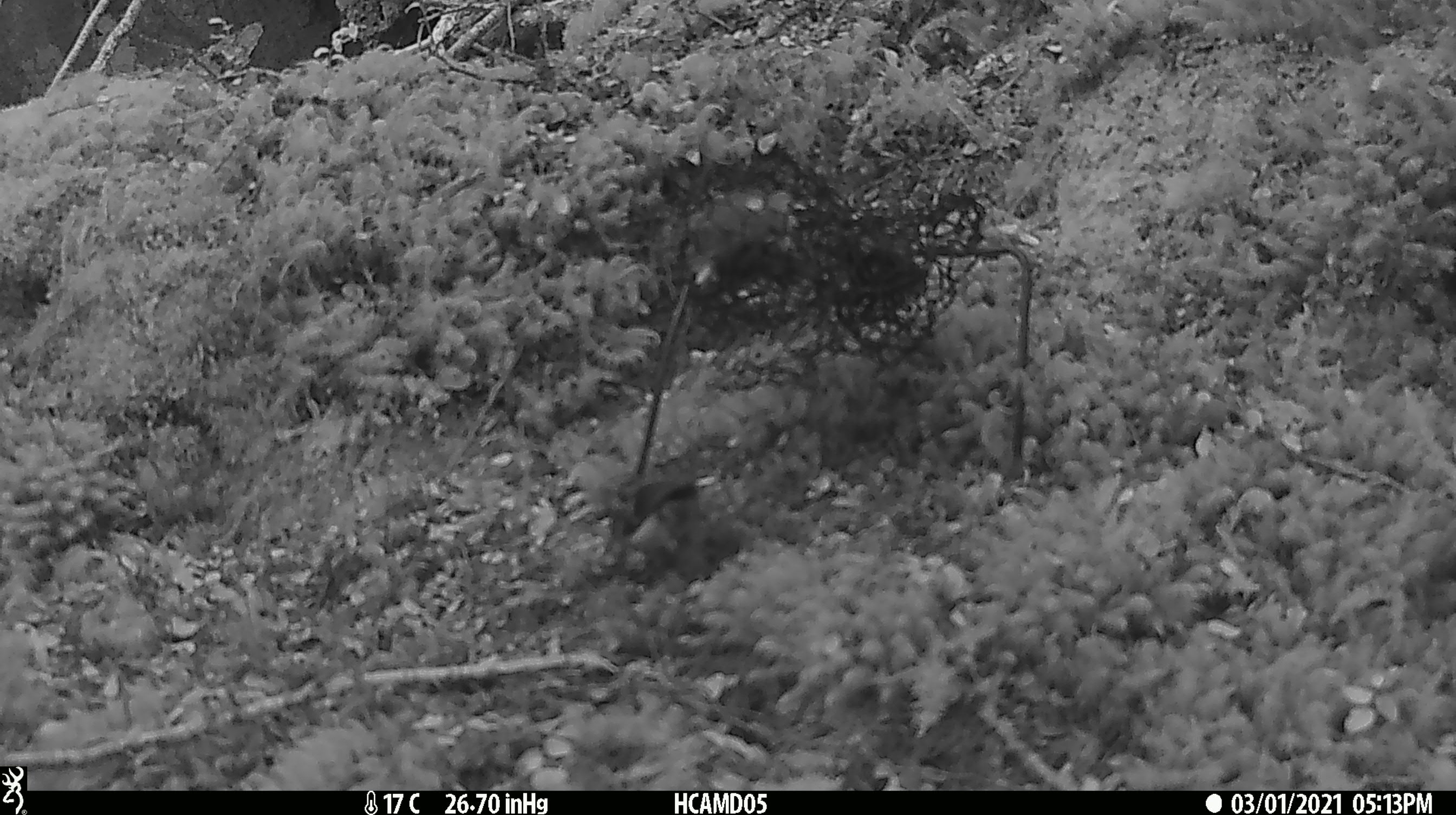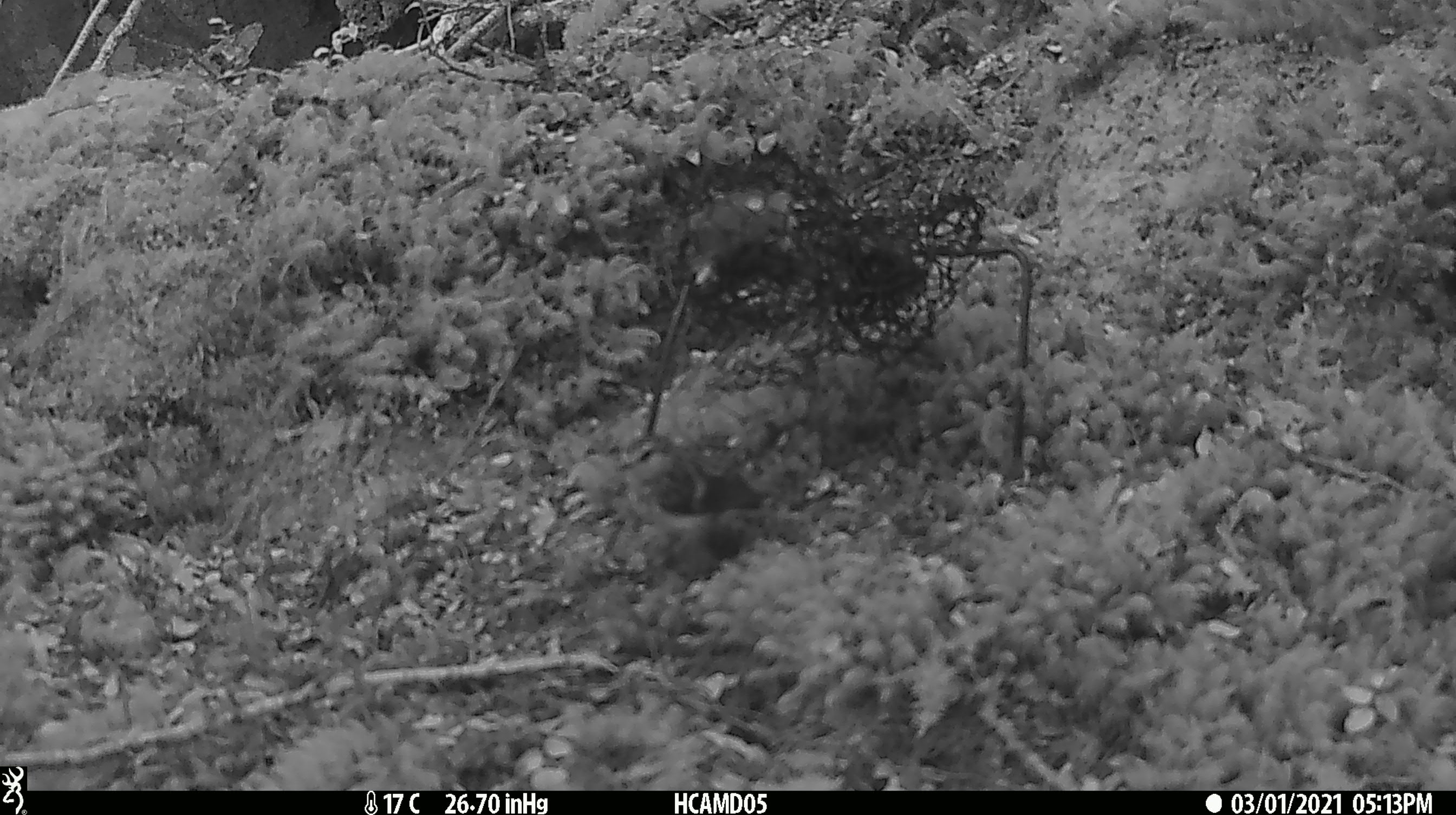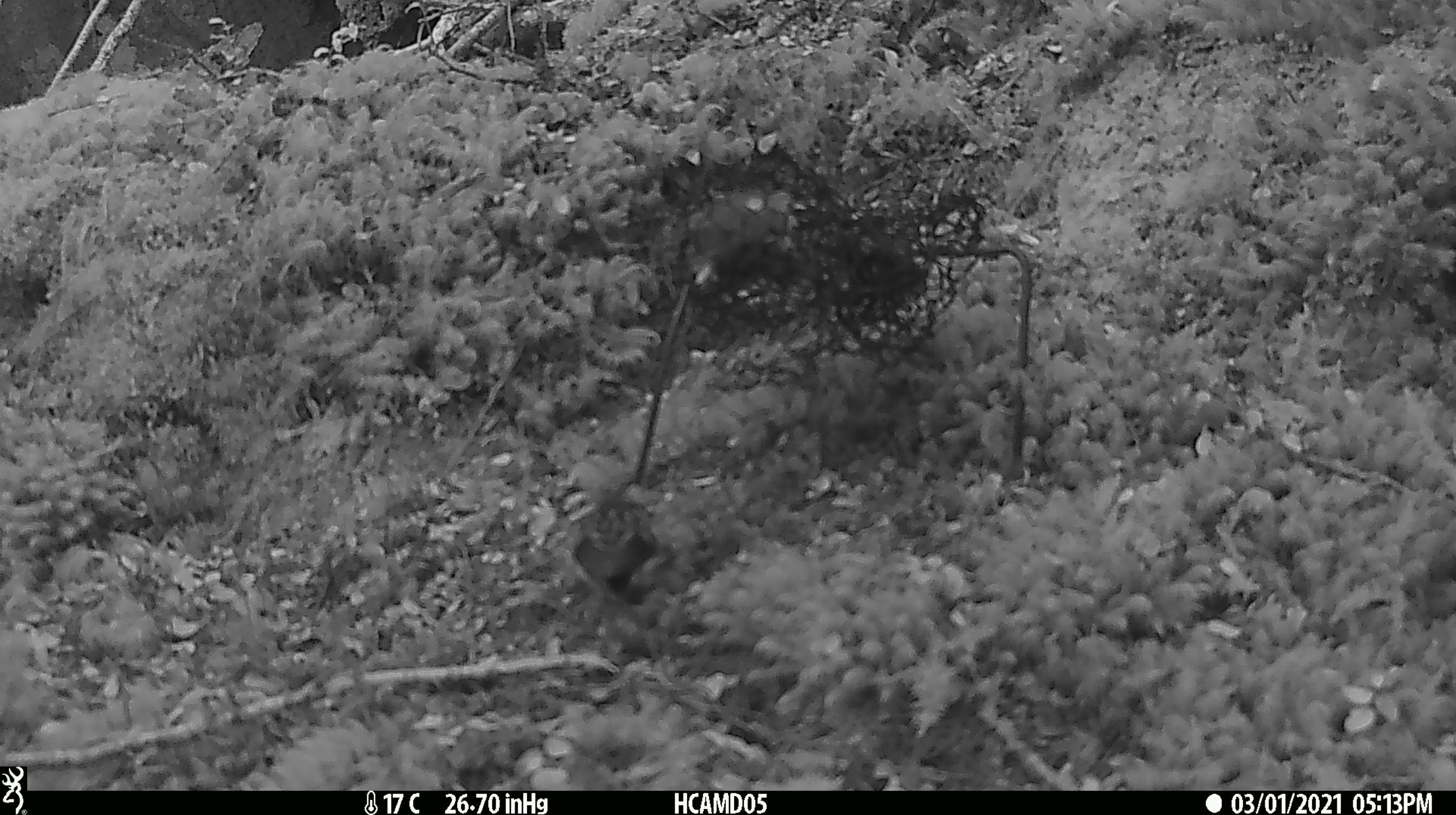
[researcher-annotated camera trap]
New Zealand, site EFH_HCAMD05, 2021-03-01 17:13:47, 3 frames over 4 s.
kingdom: Animalia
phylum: Chordata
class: Aves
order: Passeriformes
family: Acanthisittidae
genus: Acanthisitta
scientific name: Acanthisitta chloris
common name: rifleman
Rifleman (Acanthisitta chloris).